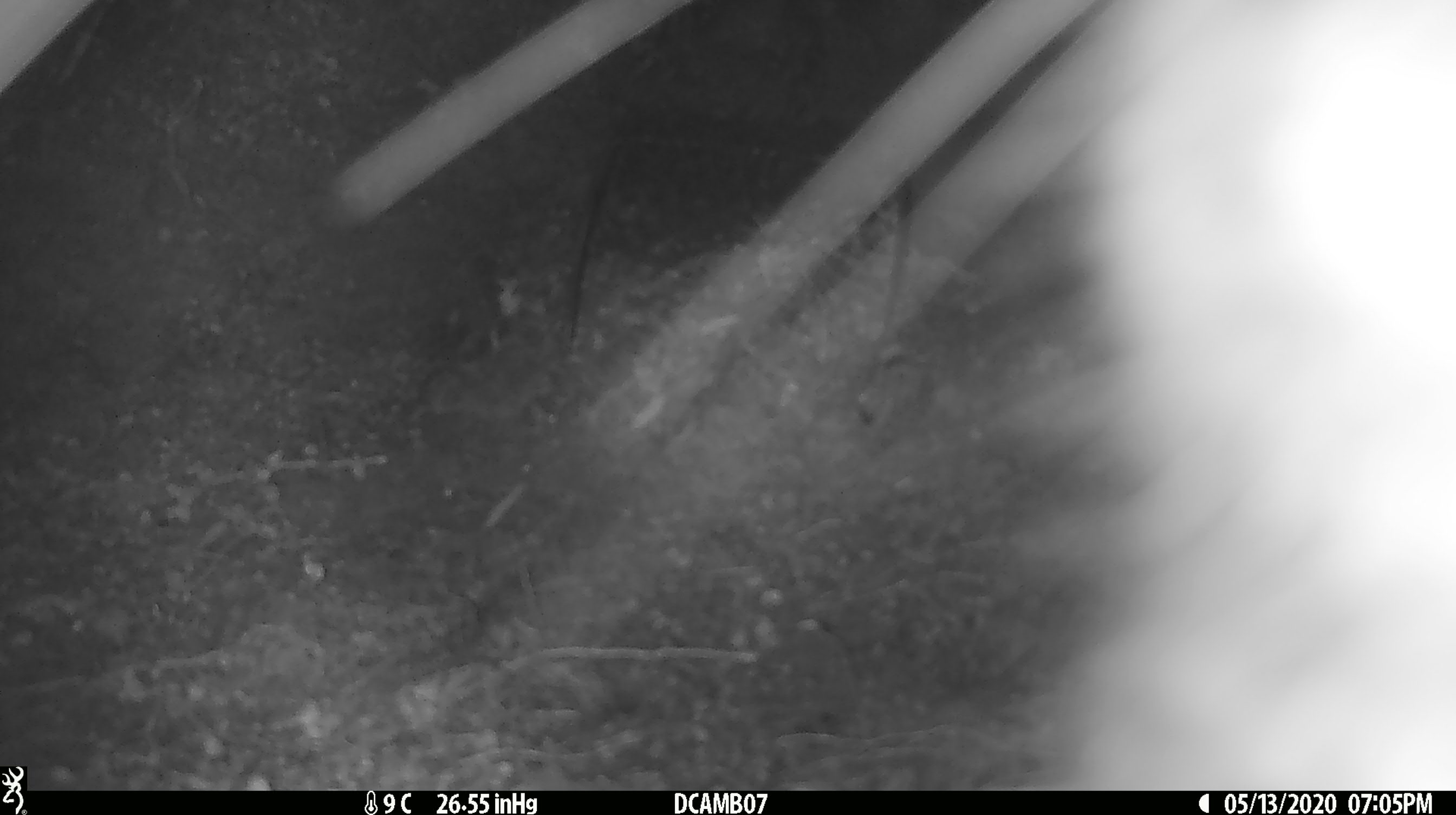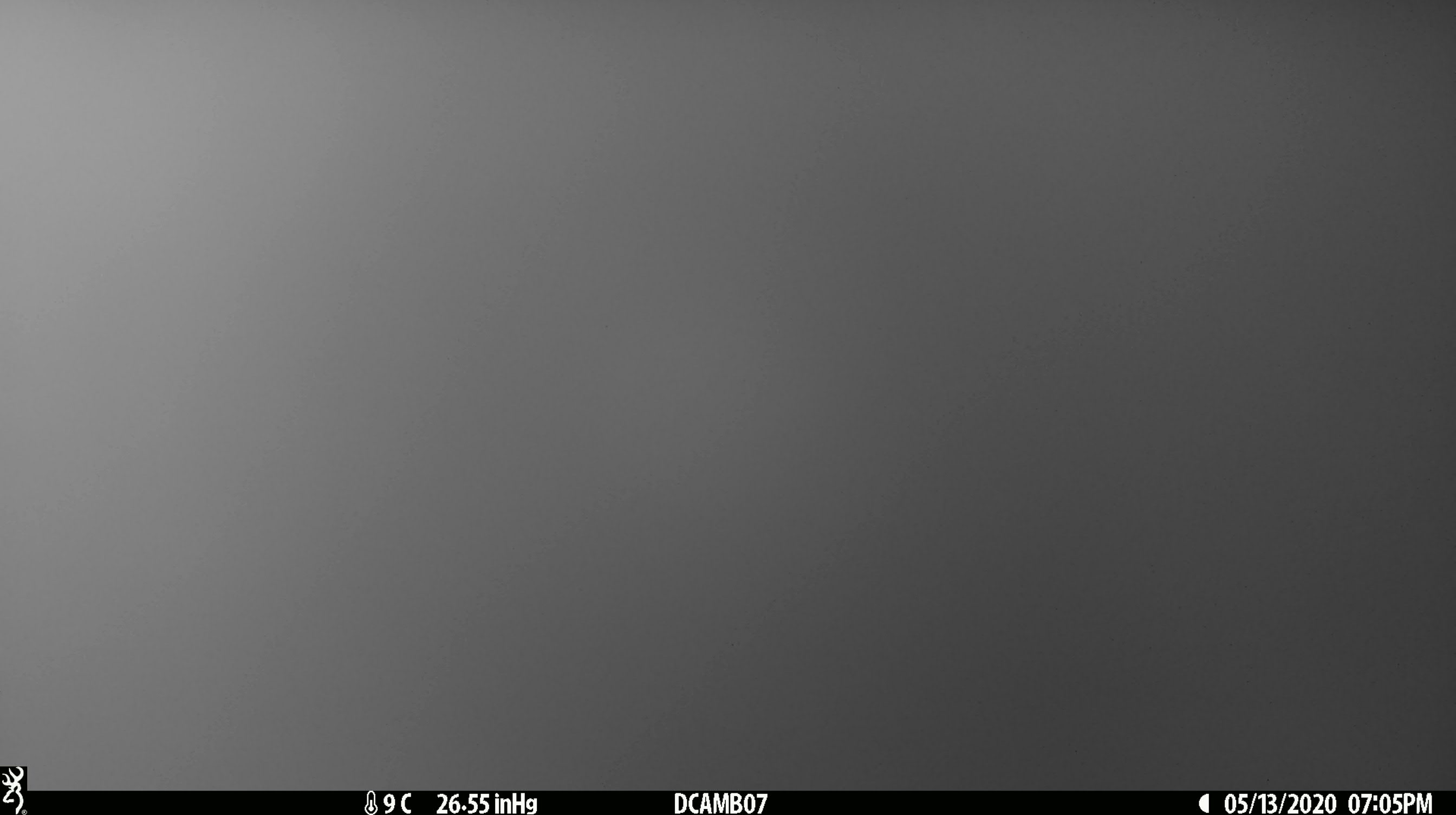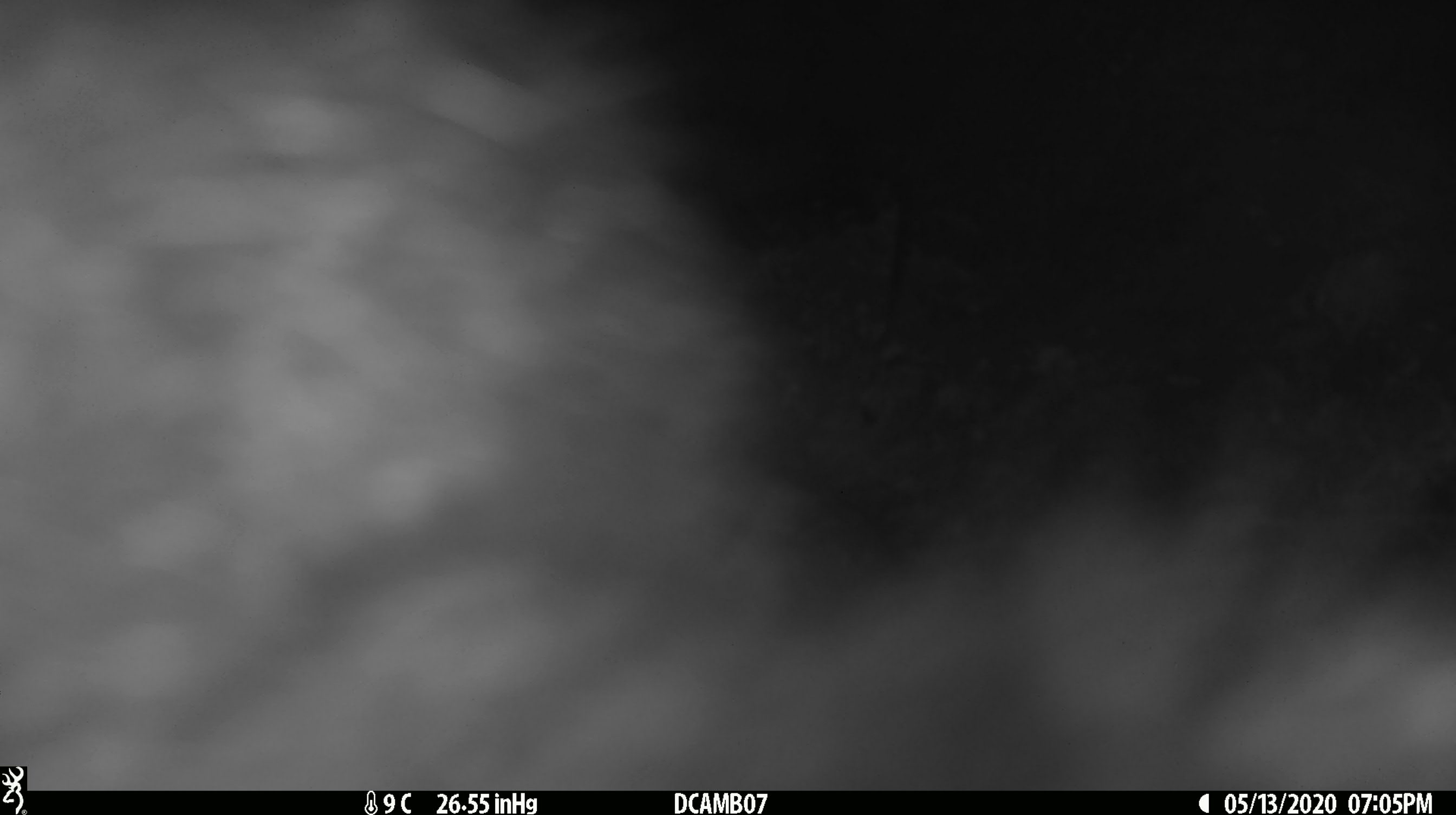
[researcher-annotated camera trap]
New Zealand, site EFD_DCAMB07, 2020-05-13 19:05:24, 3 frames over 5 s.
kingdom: Animalia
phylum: Chordata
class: Mammalia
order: Diprotodontia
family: Phalangeridae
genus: Trichosurus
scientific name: Trichosurus vulpecula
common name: common brushtail possum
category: possum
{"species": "possum (common brushtail possum) (Trichosurus vulpecula)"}